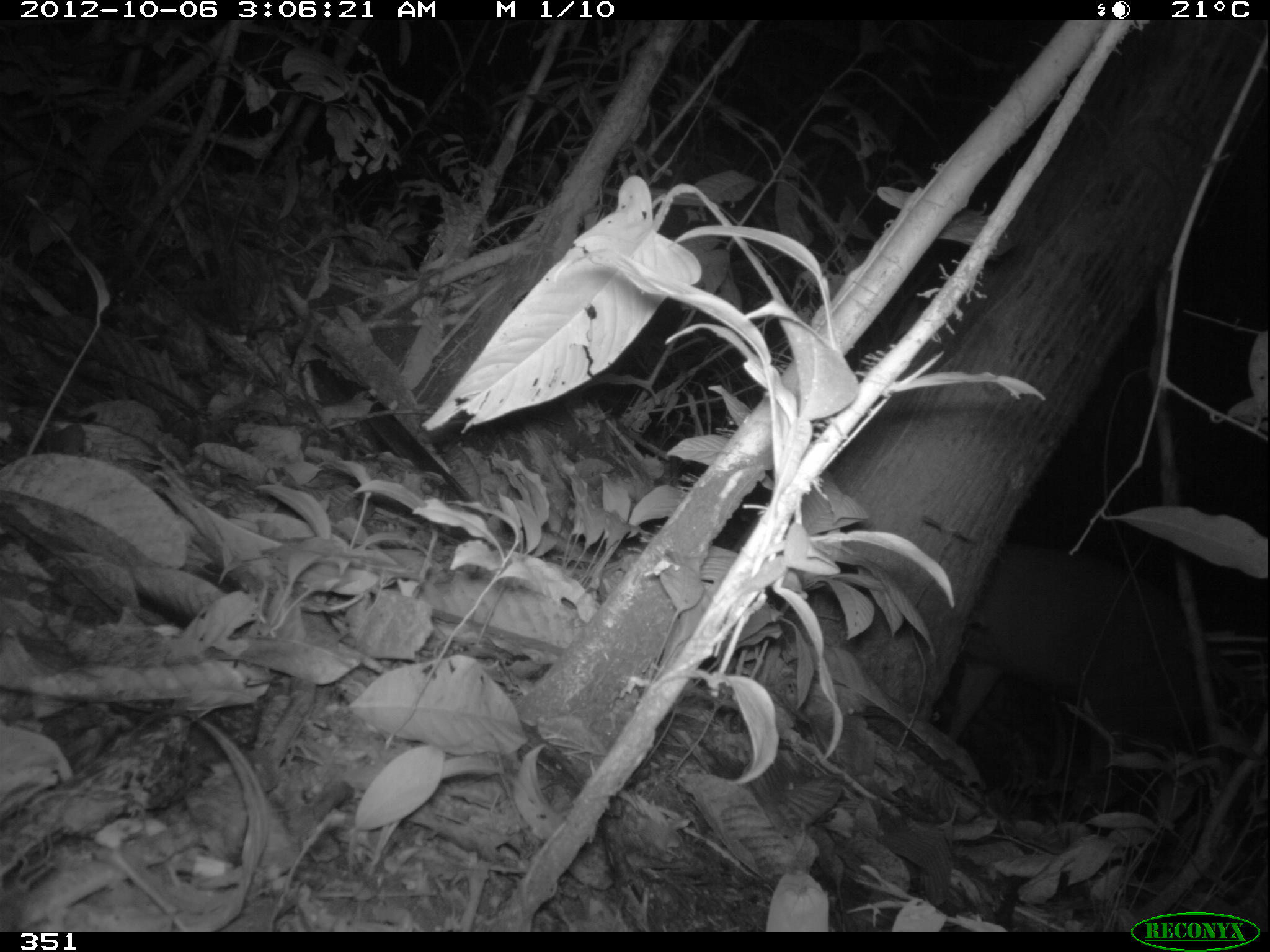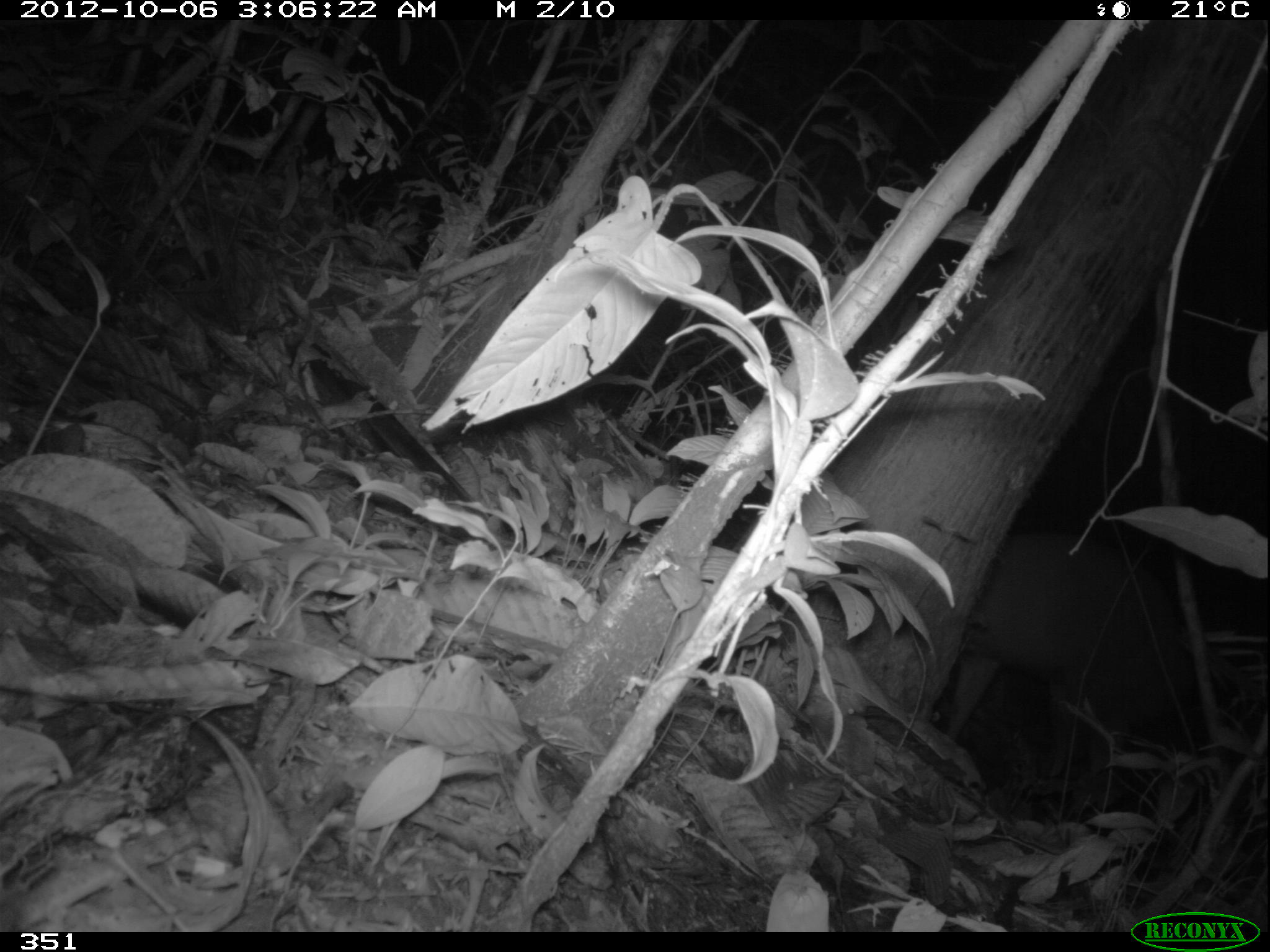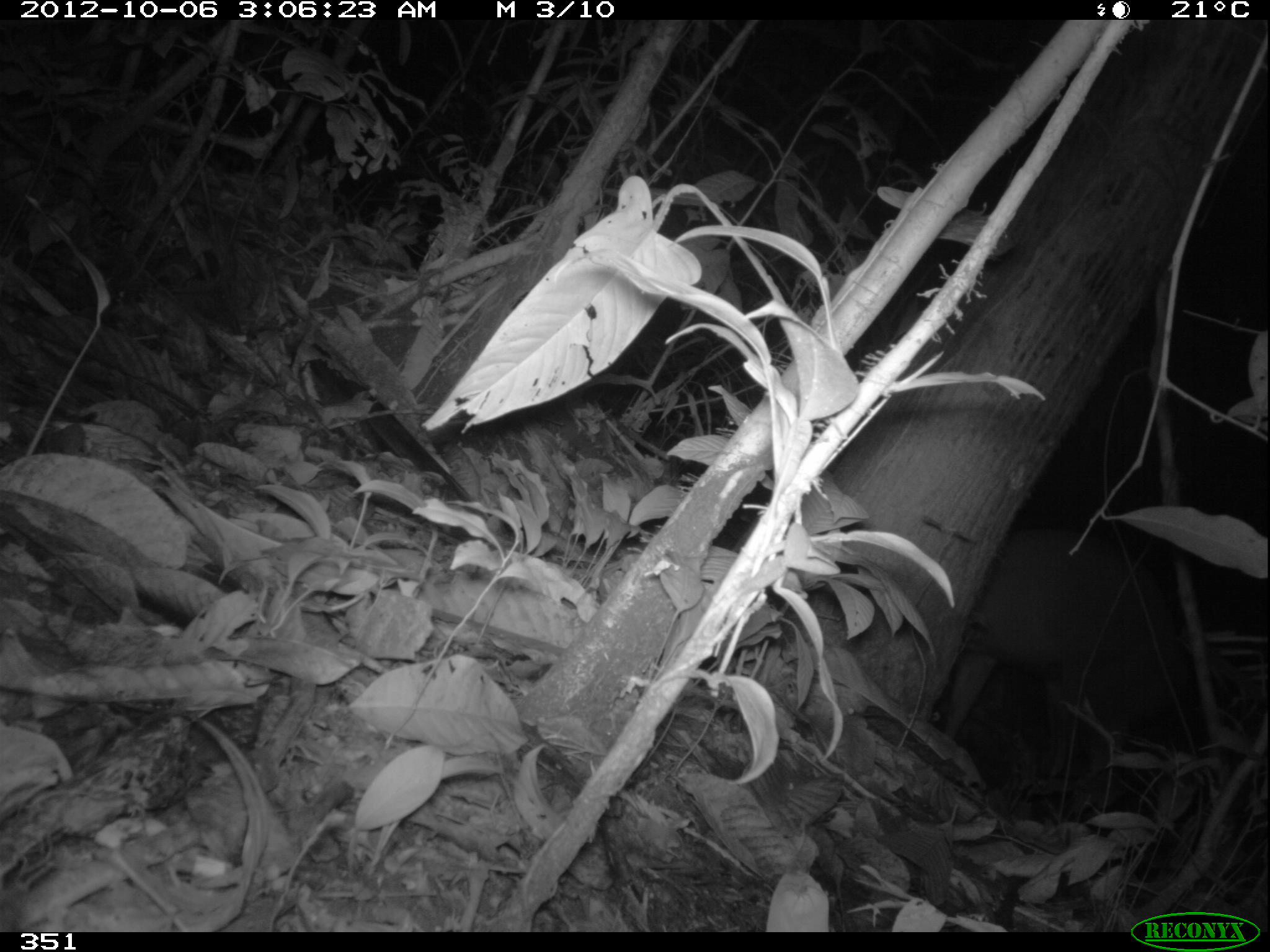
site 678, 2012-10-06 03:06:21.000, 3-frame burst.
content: unidentified animal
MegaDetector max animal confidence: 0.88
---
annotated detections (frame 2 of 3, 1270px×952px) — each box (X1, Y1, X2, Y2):
unknown: (945, 532, 1173, 773)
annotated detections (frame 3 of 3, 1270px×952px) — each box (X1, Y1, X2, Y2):
unknown: (943, 526, 1179, 808)